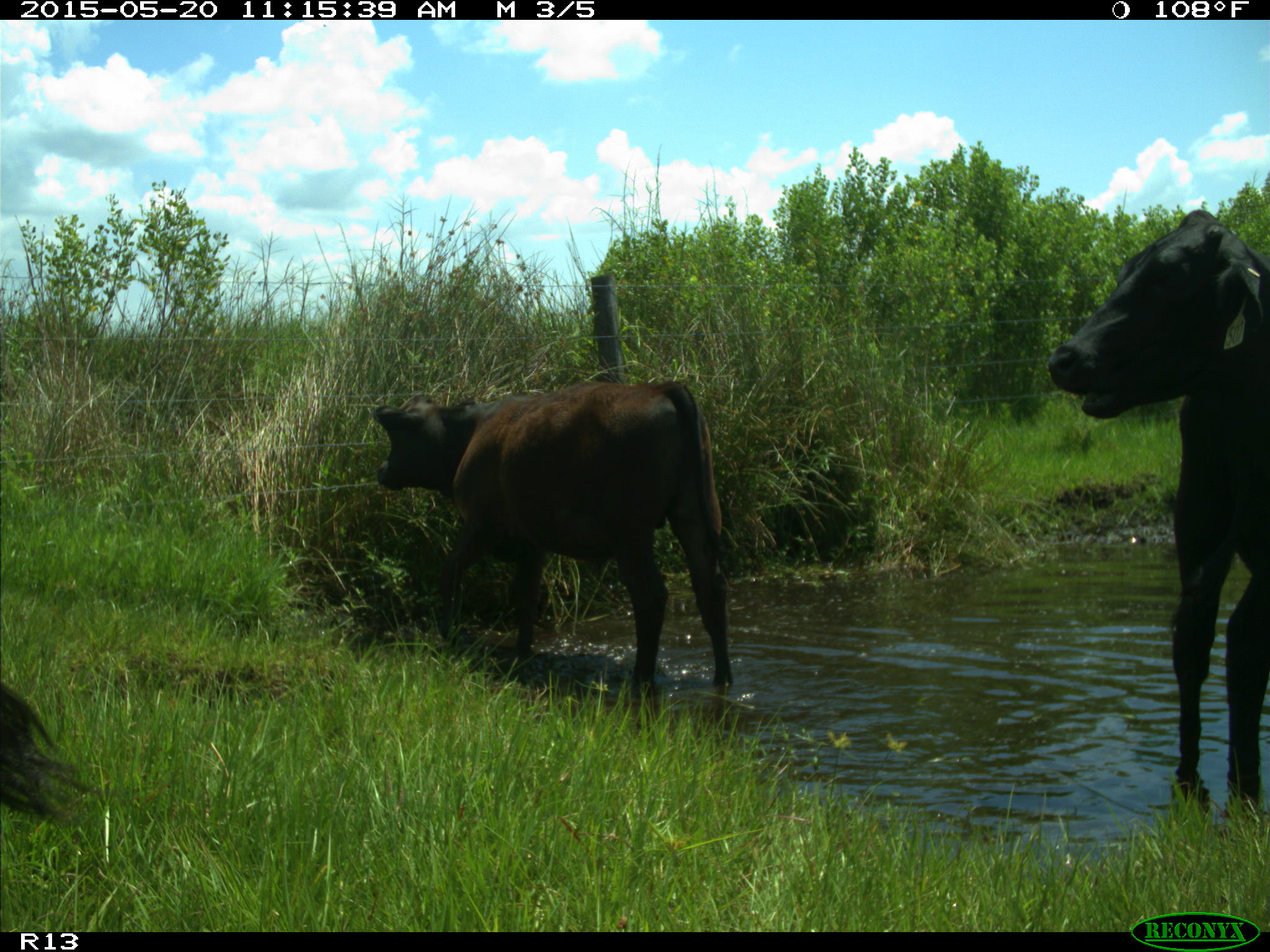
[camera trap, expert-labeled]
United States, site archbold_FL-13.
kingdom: Animalia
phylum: Chordata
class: Mammalia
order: Artiodactyla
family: Bovidae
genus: Bos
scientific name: Bos taurus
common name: domestic cow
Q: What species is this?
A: Bos taurus (domestic cow).